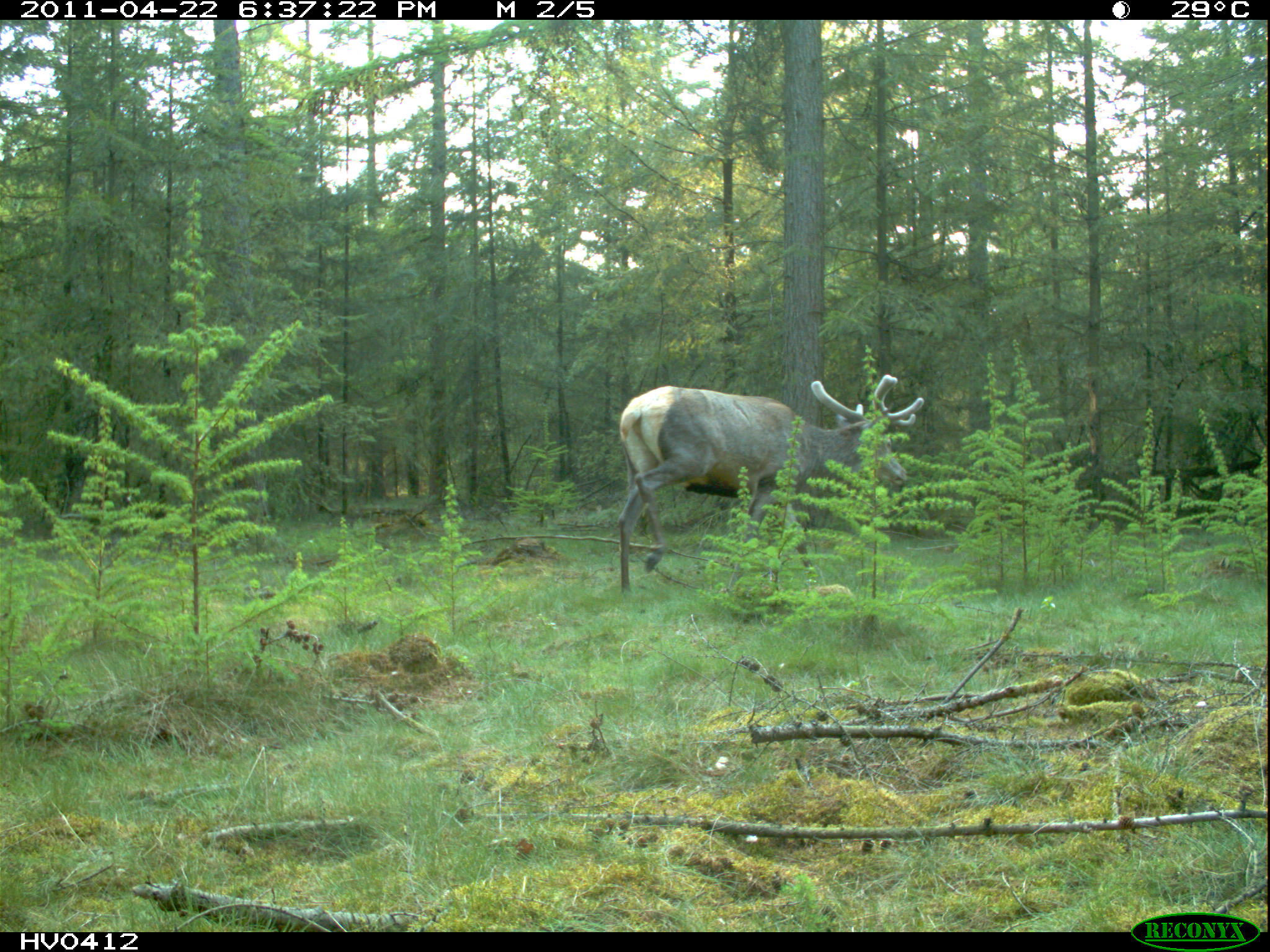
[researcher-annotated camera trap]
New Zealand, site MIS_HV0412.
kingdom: Animalia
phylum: Chordata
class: Mammalia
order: Artiodactyla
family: Cervidae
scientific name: Cervidae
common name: deer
Deer (Cervidae).